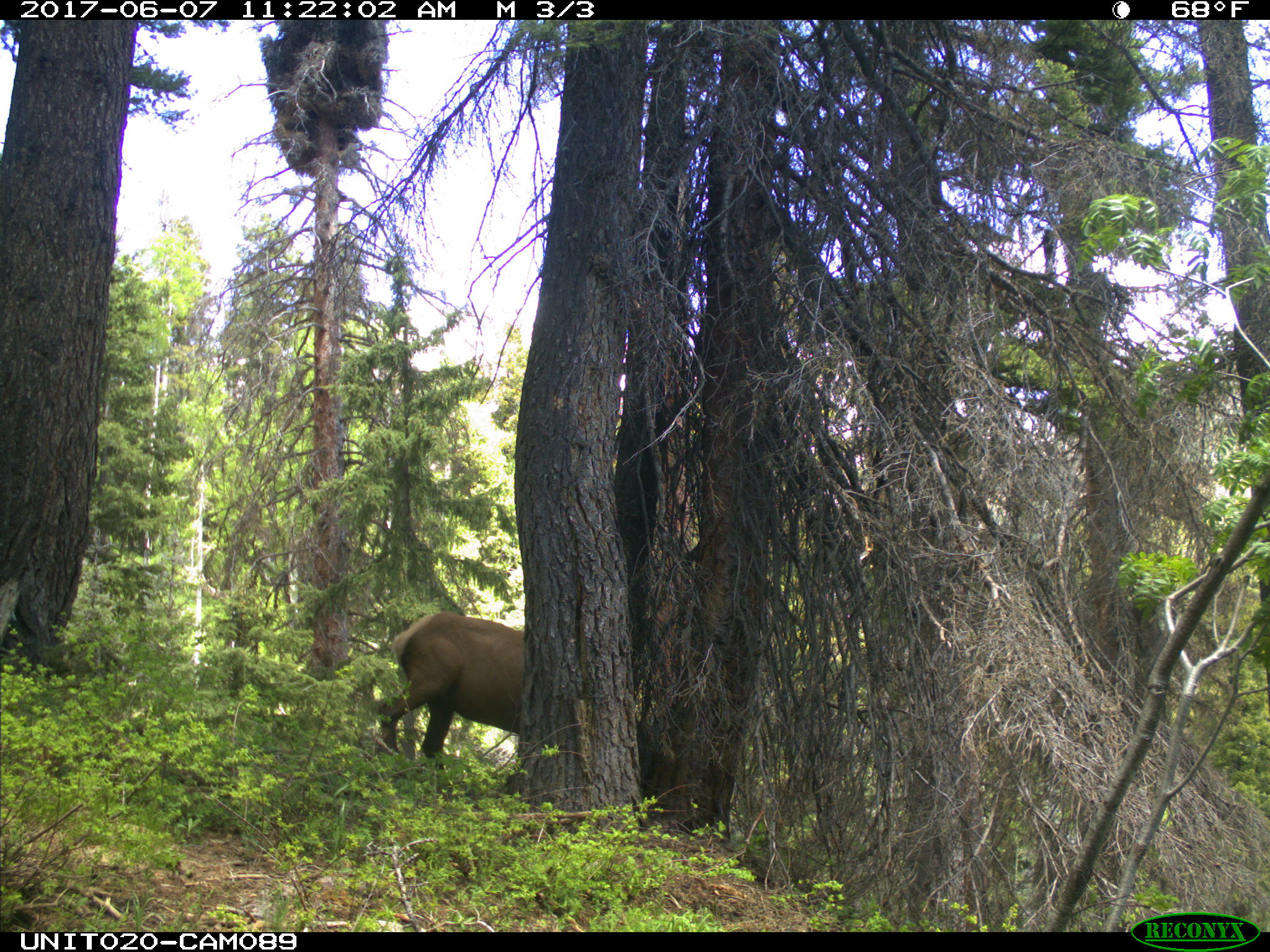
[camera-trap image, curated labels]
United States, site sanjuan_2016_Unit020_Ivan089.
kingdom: Animalia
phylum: Chordata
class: Mammalia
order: Artiodactyla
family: Cervidae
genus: Cervus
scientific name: Cervus elaphus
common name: red deer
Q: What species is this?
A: Cervus elaphus (red deer).